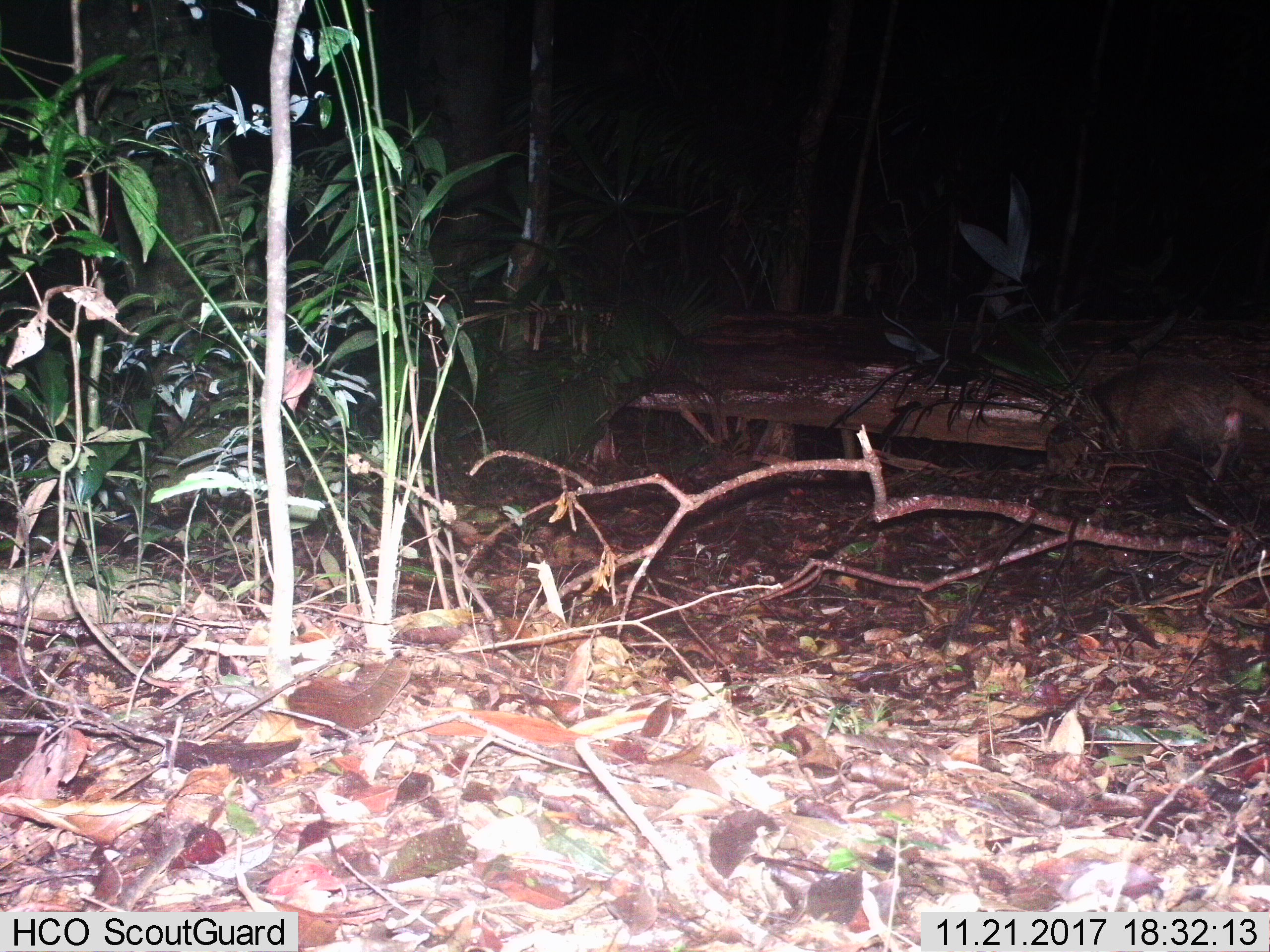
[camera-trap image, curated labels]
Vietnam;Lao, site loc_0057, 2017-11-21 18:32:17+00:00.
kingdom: Animalia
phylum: Chordata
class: Mammalia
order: Carnivora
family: Mustelidae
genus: Arctonyx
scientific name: Arctonyx collaris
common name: hog badger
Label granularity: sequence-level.